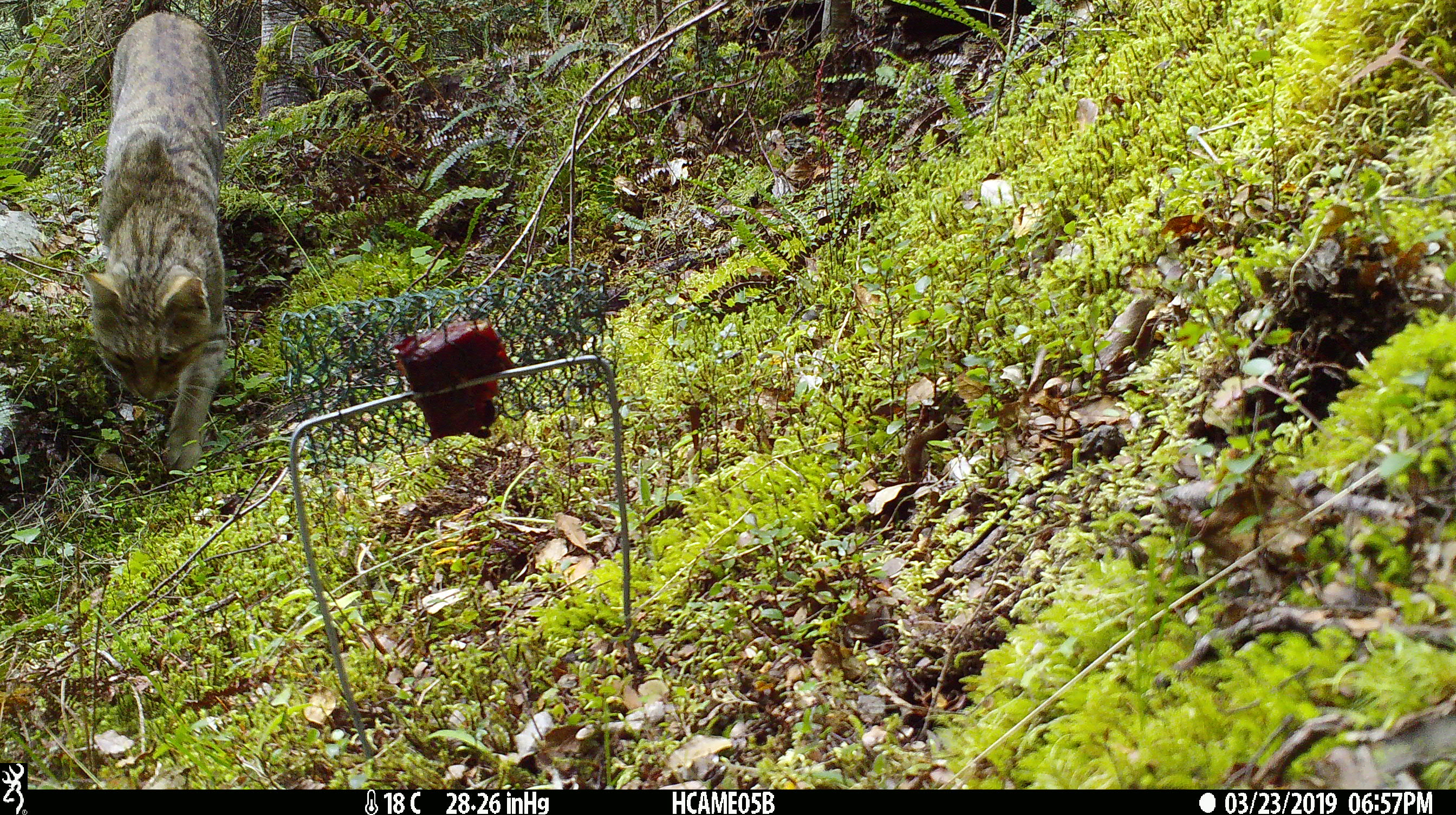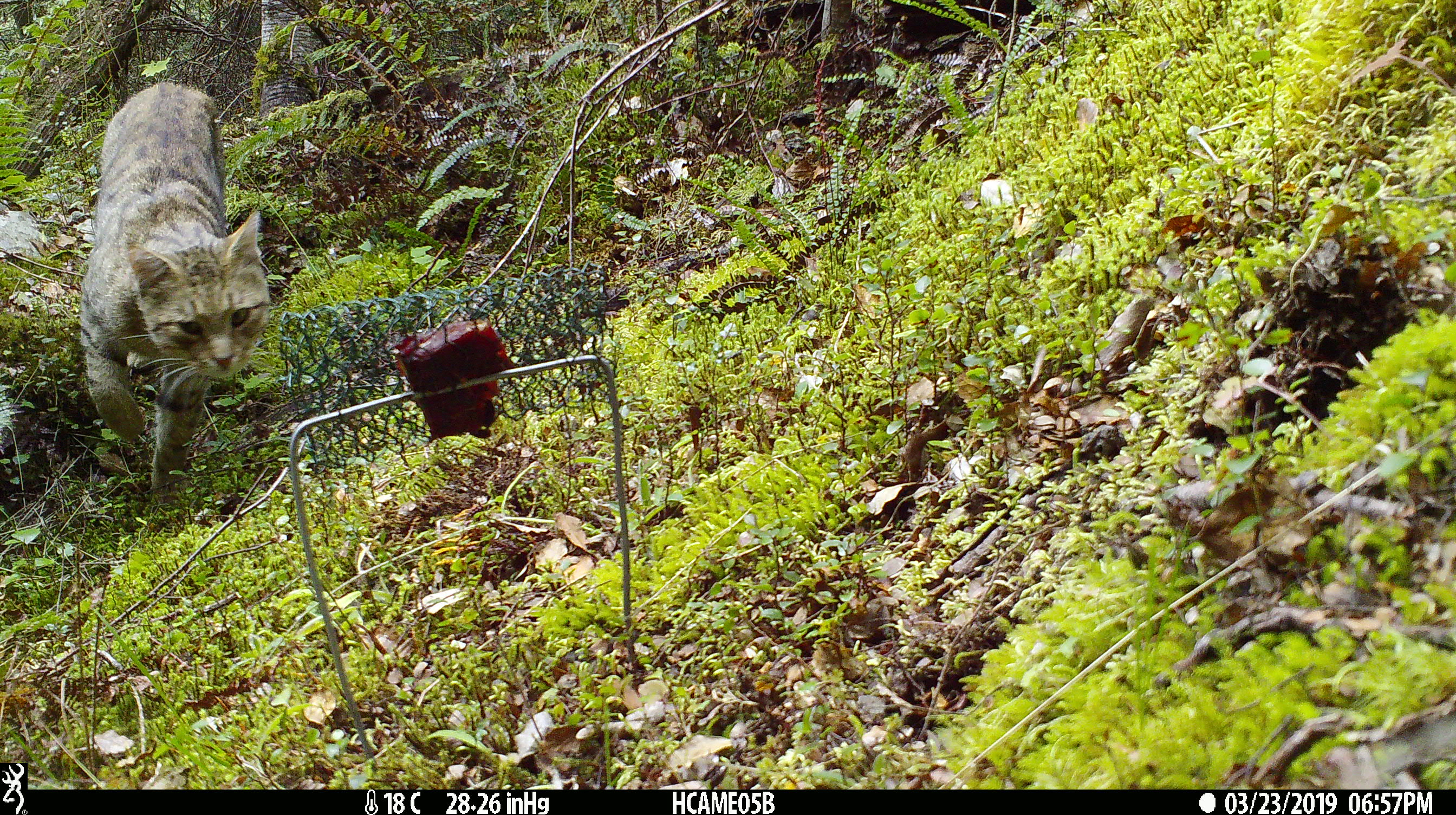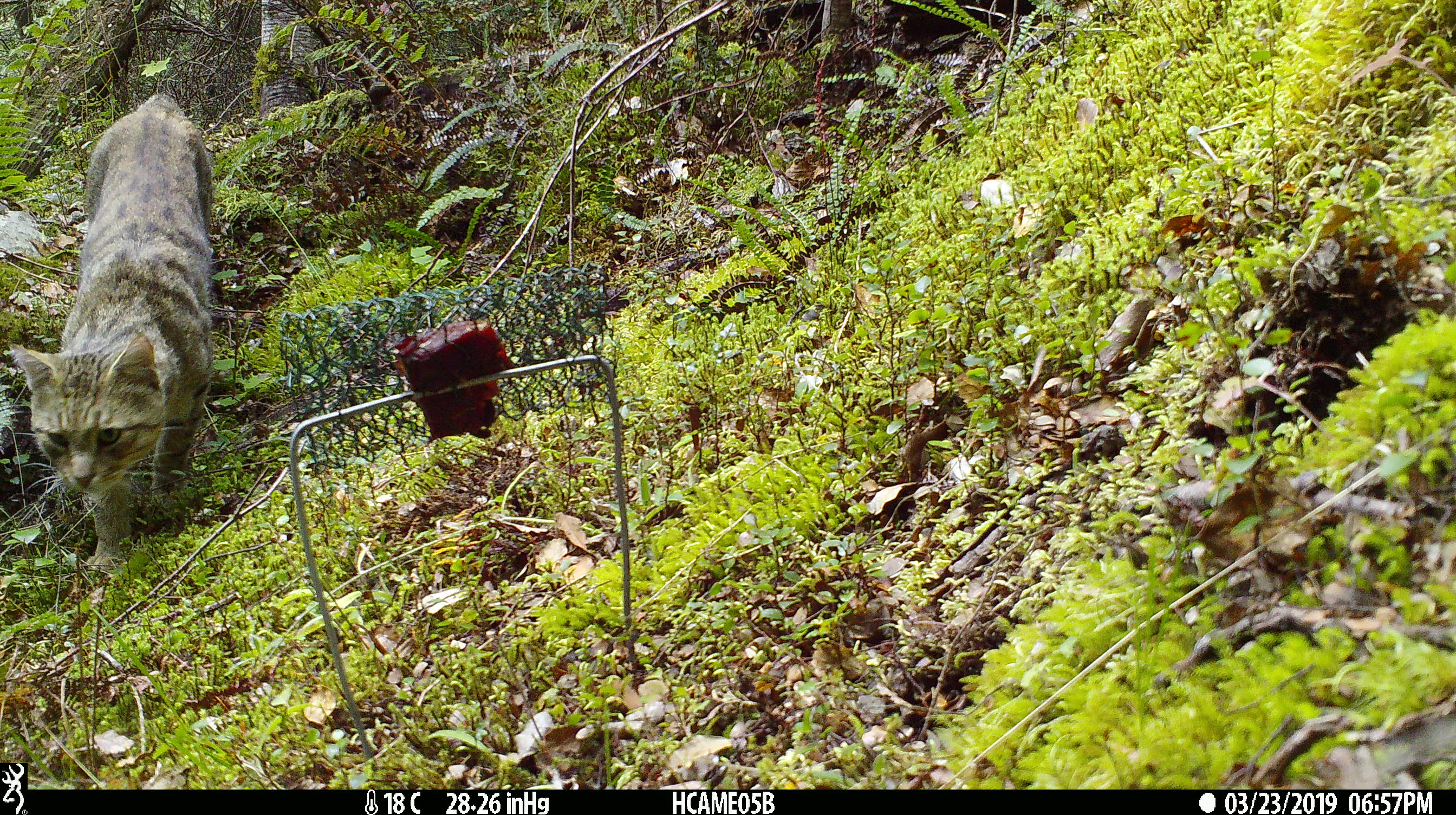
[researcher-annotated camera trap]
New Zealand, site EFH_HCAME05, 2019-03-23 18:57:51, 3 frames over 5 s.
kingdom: Animalia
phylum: Chordata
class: Mammalia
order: Carnivora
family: Felidae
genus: Felis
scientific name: Felis catus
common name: domestic cat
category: cat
Cat (domestic cat) (Felis catus).